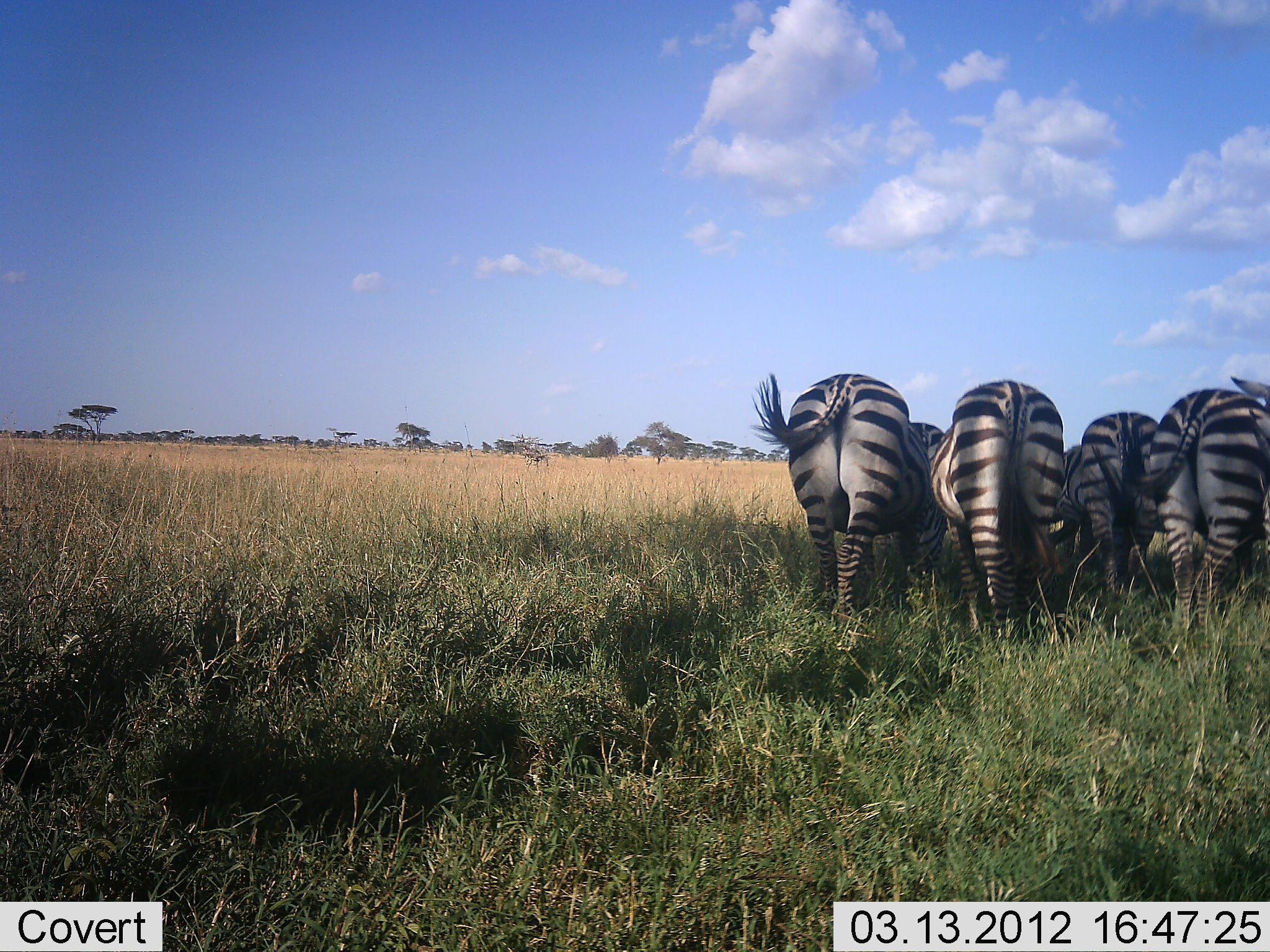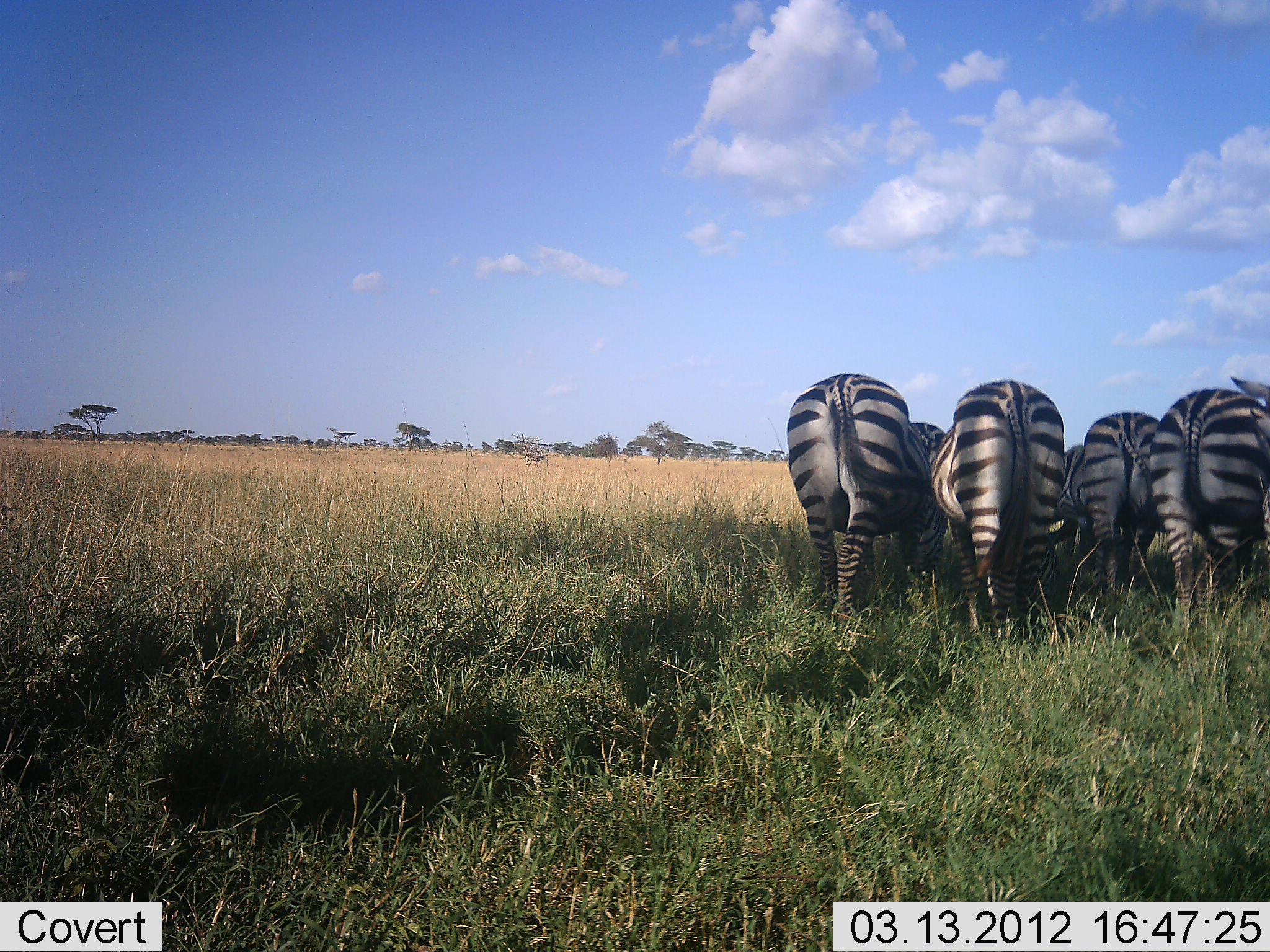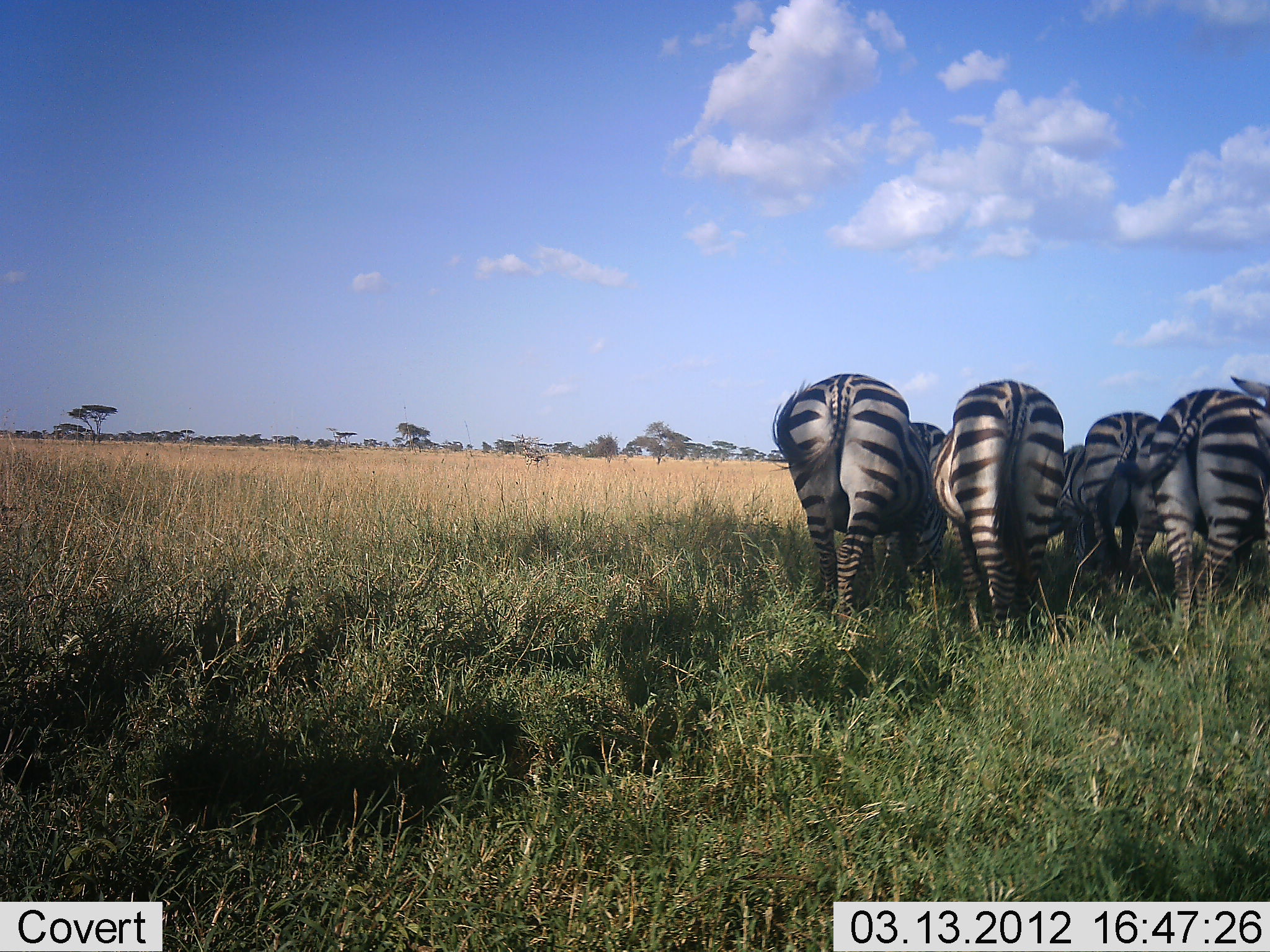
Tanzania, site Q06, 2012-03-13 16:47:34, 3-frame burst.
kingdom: Animalia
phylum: Chordata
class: Mammalia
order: Perissodactyla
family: Equidae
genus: Equus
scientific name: Equus quagga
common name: plains zebra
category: zebra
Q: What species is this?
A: Zebra (plains zebra) (Equus quagga).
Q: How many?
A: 5.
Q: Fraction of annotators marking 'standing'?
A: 70%.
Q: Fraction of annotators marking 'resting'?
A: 3%.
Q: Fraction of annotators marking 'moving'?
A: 7%.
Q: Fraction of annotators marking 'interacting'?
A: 3%.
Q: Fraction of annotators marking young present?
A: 0%.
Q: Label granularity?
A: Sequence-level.